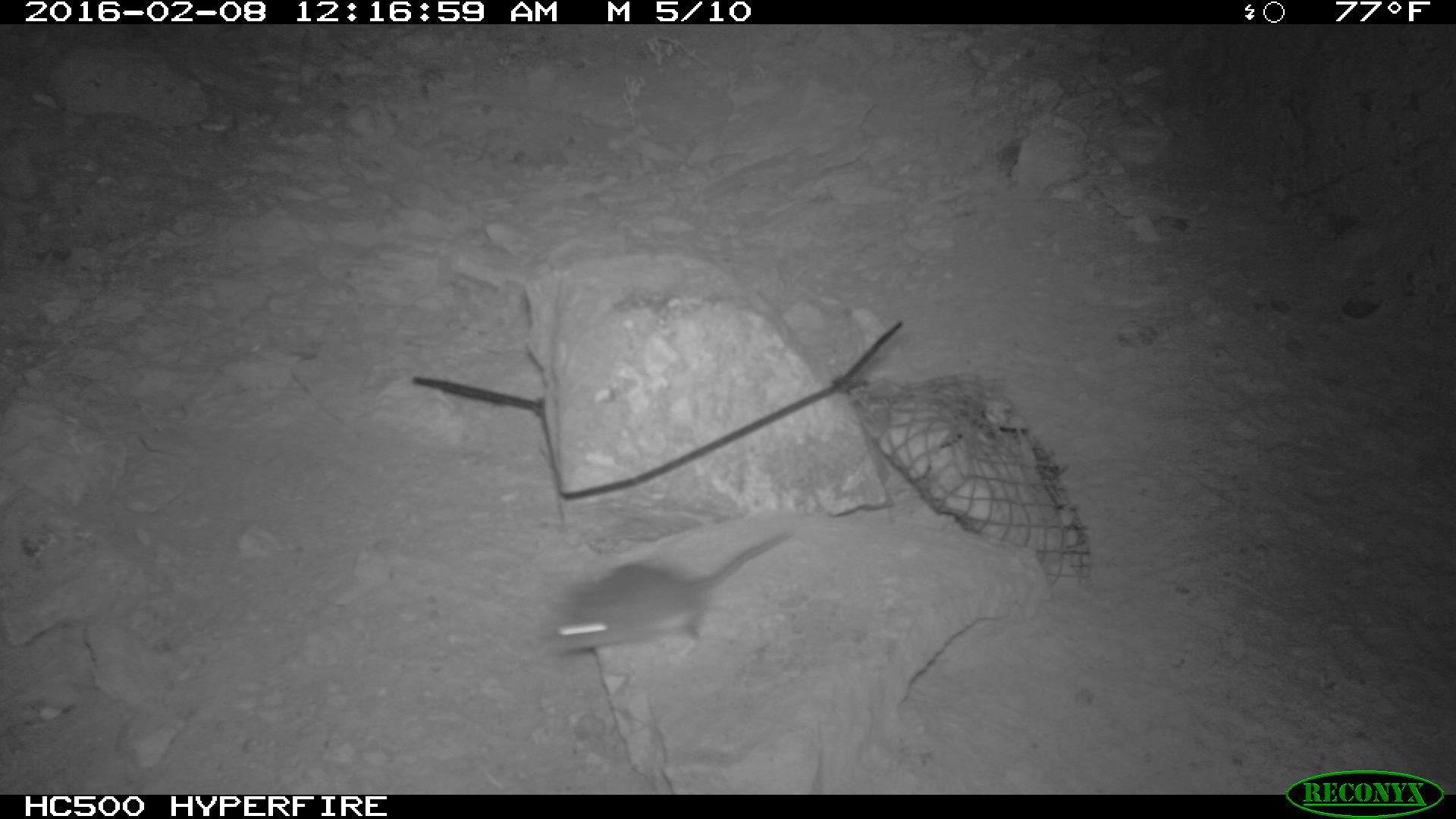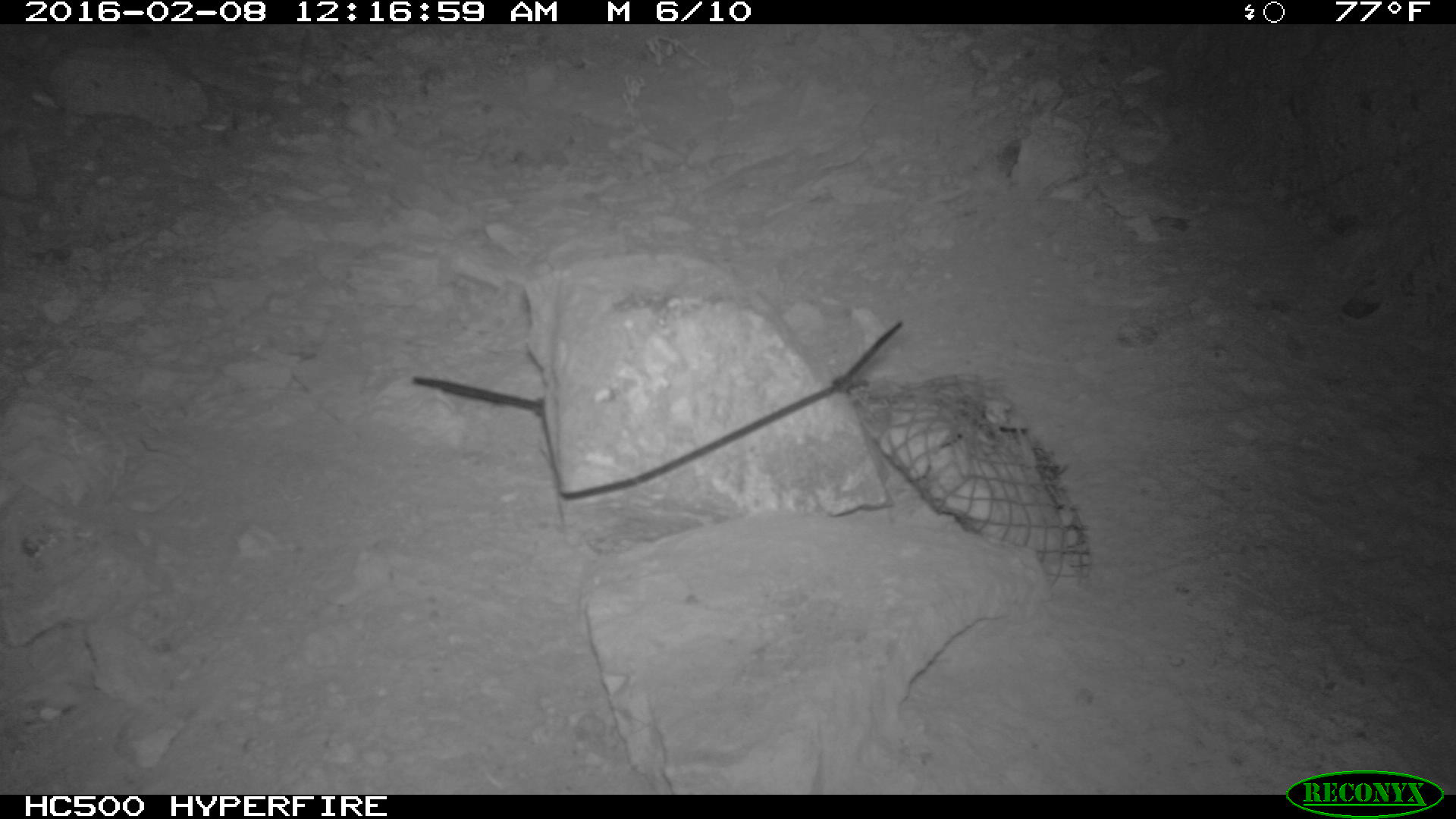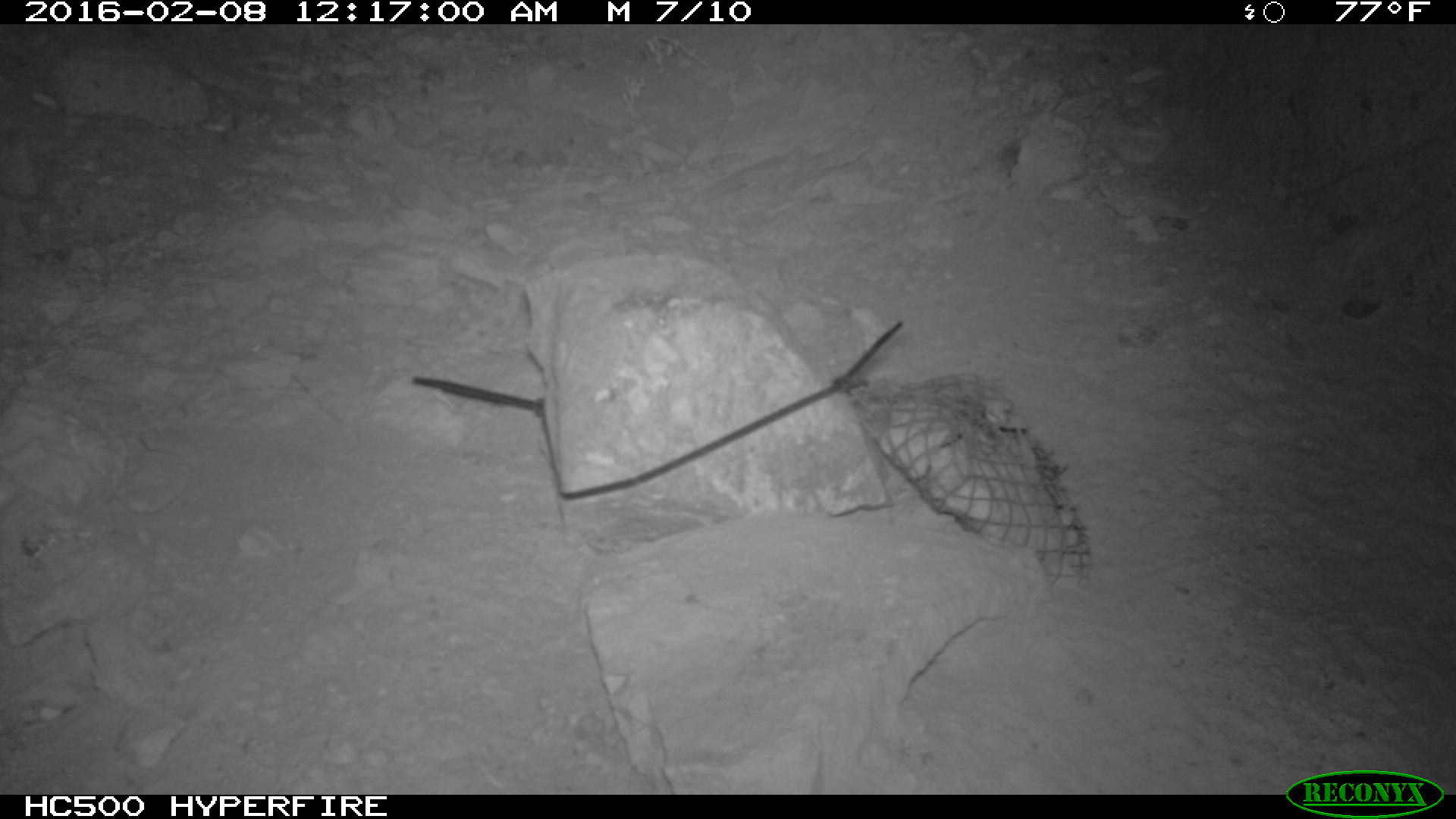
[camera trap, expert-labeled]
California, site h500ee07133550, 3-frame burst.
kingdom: Animalia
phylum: Chordata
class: Mammalia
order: Rodentia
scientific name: Rodentia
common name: rodent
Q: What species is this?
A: Rodent (Rodentia).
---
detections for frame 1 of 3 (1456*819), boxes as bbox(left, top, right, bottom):
rodent: bbox(547, 529, 794, 658)